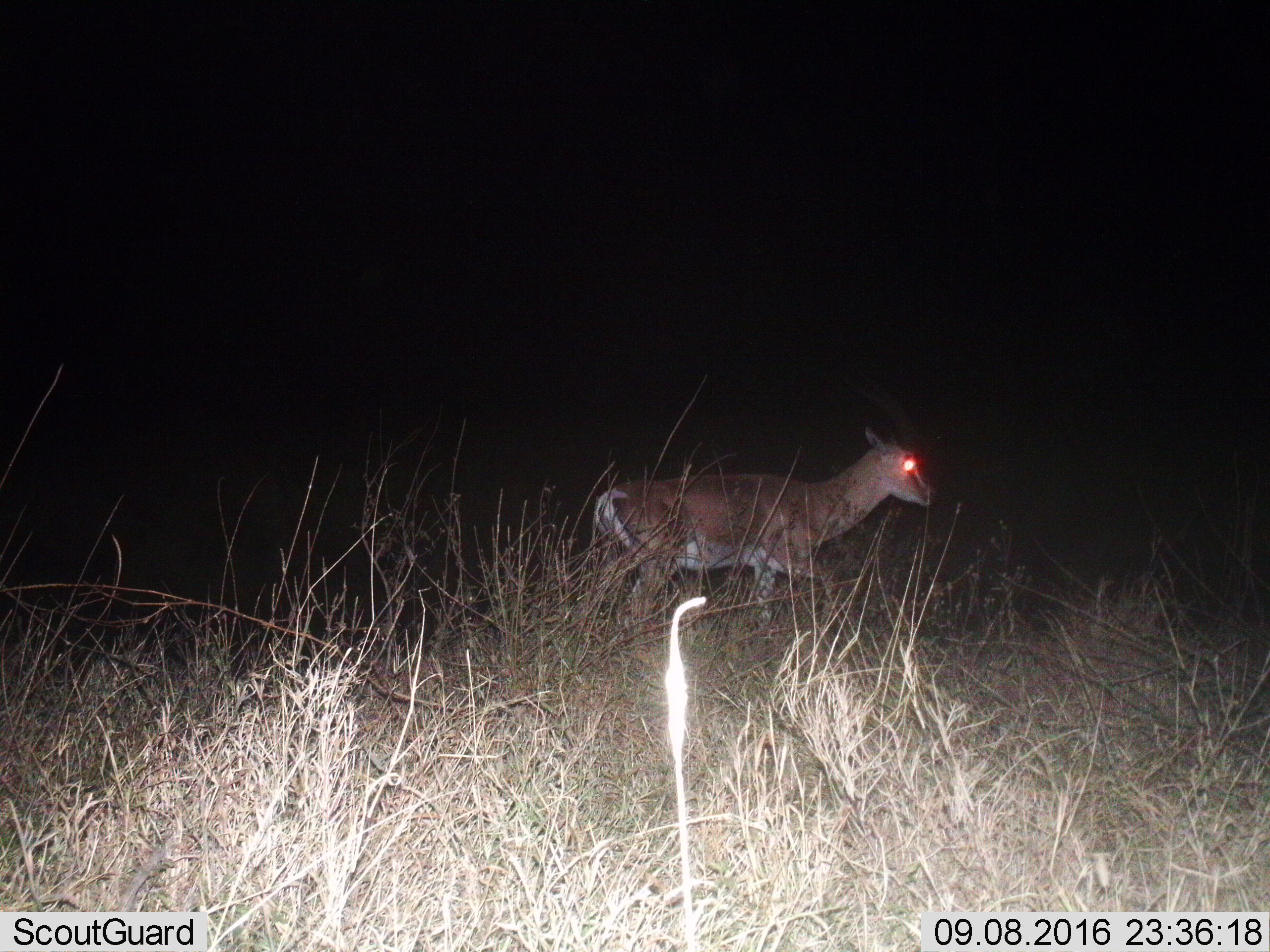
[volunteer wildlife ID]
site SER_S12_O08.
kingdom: Animalia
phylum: Chordata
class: Mammalia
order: Artiodactyla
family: Bovidae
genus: Nanger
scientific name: Nanger granti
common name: grant's gazelle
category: gazellegrants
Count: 1.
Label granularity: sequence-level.